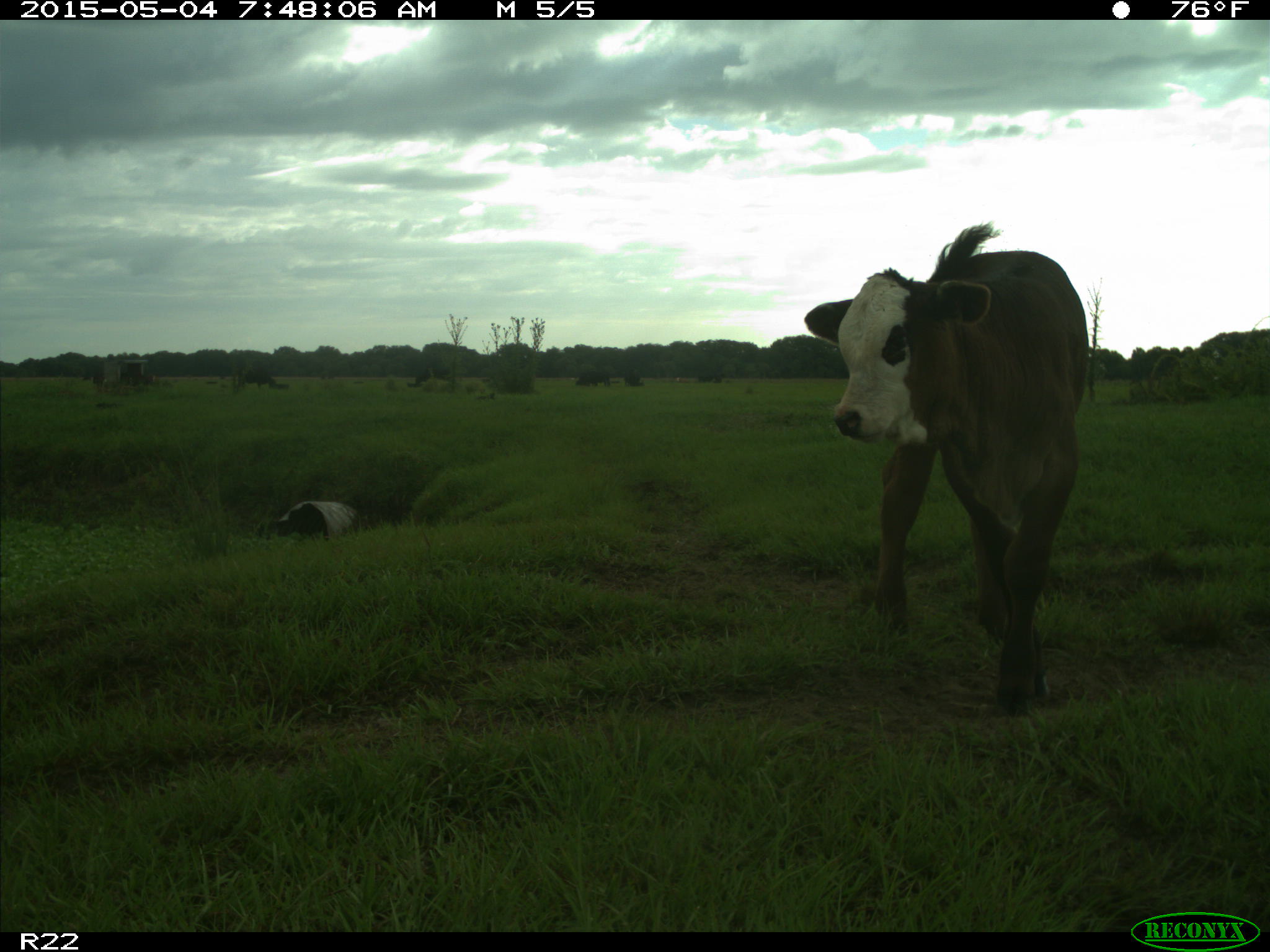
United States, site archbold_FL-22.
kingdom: Animalia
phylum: Chordata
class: Mammalia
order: Artiodactyla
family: Bovidae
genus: Bos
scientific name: Bos taurus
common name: domestic cow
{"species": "Bos taurus (domestic cow)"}